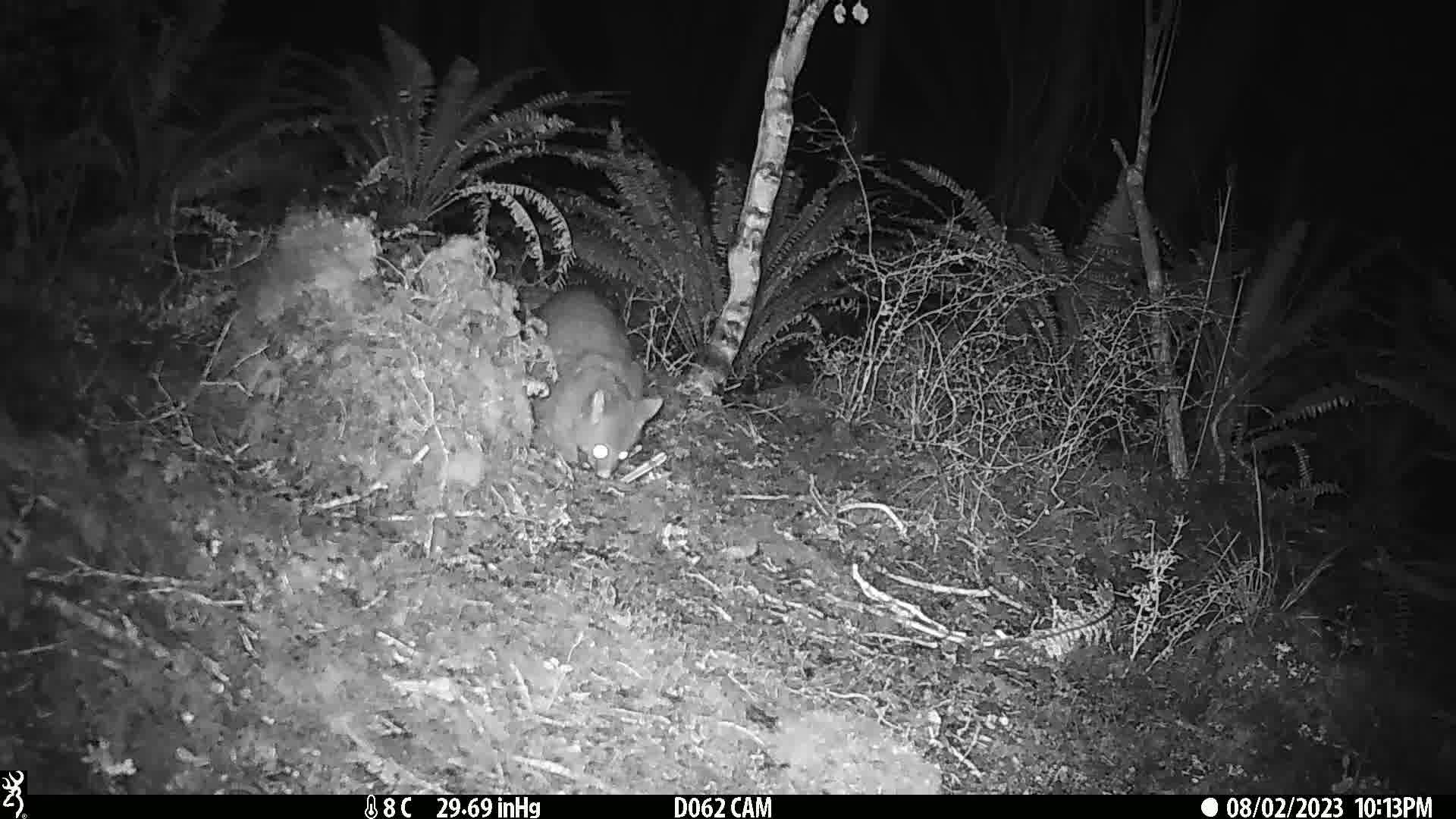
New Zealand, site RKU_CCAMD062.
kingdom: Animalia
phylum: Chordata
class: Mammalia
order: Diprotodontia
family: Phalangeridae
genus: Trichosurus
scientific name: Trichosurus vulpecula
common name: common brushtail possum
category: possum